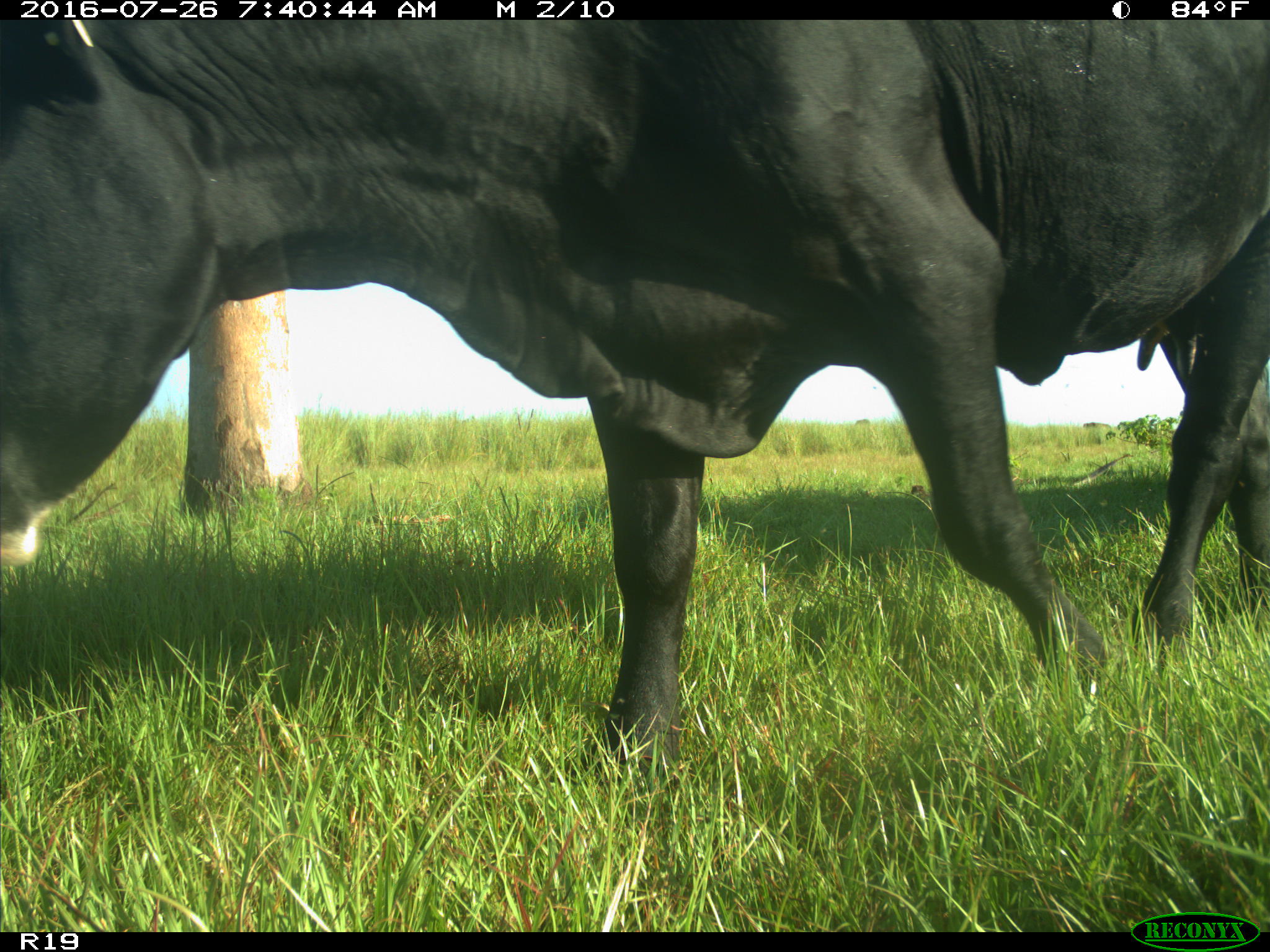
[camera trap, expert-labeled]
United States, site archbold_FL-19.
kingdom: Animalia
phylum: Chordata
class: Mammalia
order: Artiodactyla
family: Bovidae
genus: Bos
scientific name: Bos taurus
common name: domestic cow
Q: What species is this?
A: Bos taurus (domestic cow).